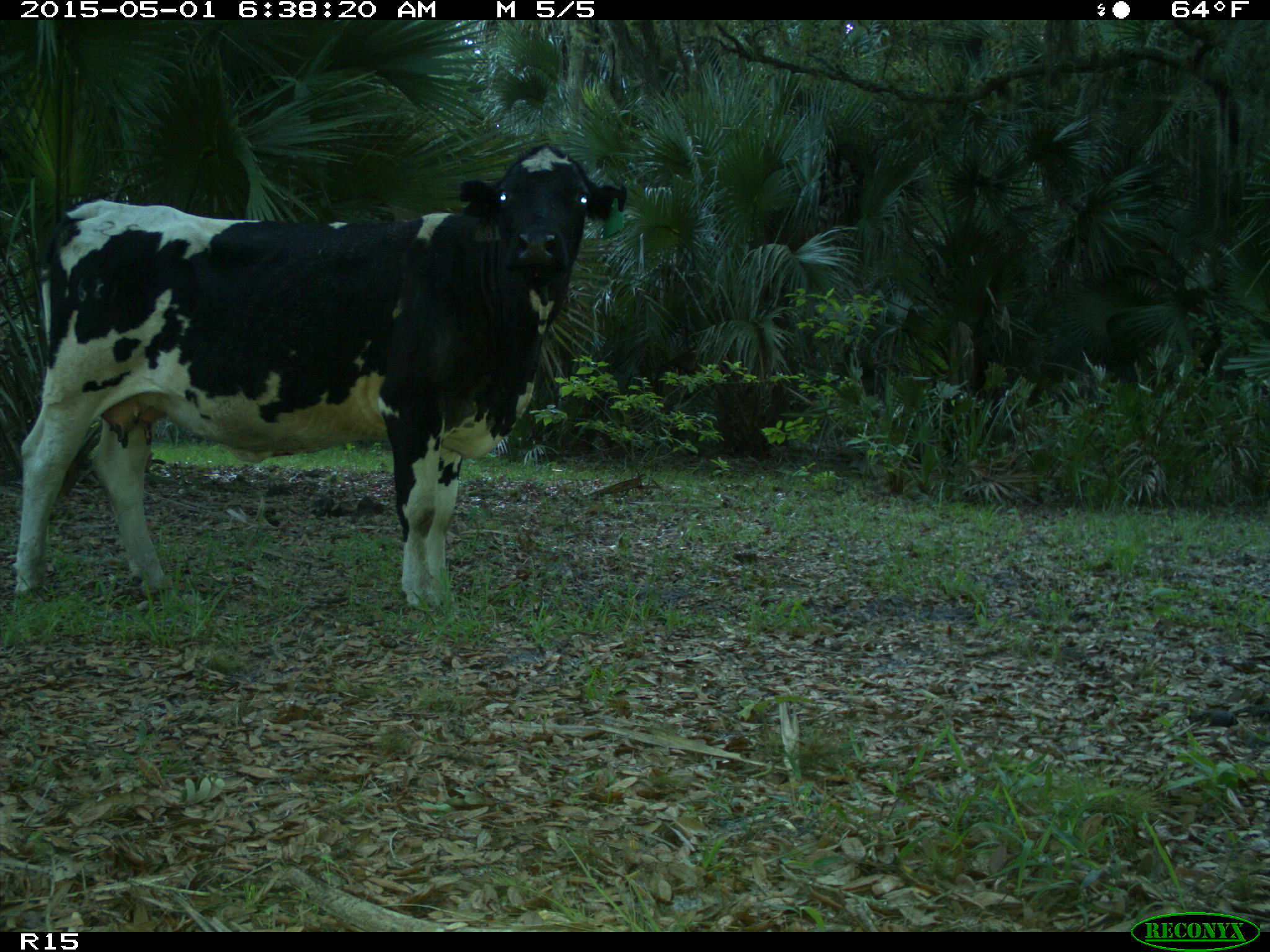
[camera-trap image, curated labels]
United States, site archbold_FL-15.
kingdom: Animalia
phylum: Chordata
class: Mammalia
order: Artiodactyla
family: Bovidae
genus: Bos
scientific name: Bos taurus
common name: domestic cow